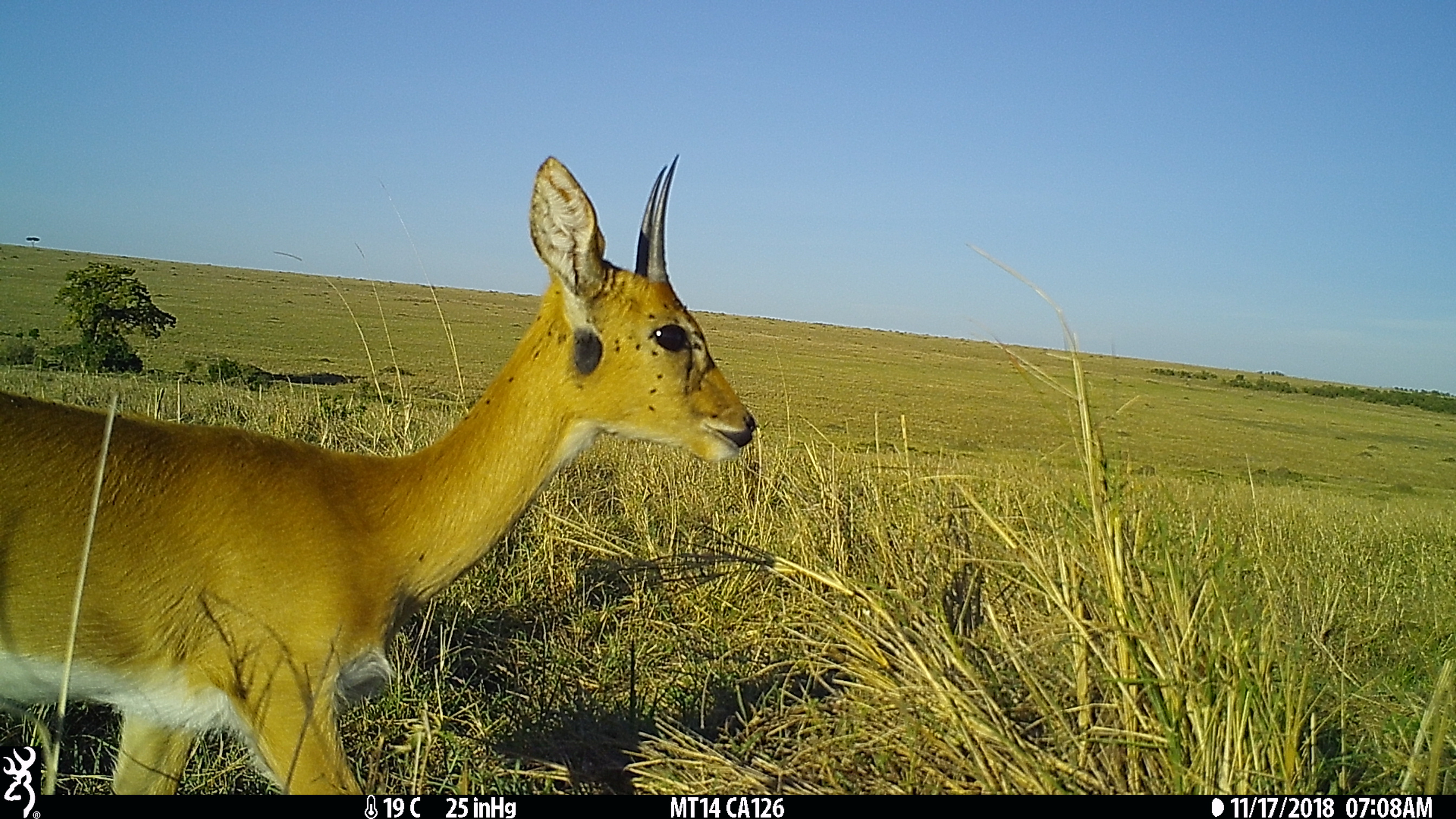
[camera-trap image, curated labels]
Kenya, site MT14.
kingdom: Animalia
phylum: Chordata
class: Mammalia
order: Artiodactyla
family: Bovidae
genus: Ourebia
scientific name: Ourebia ourebi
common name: oribi